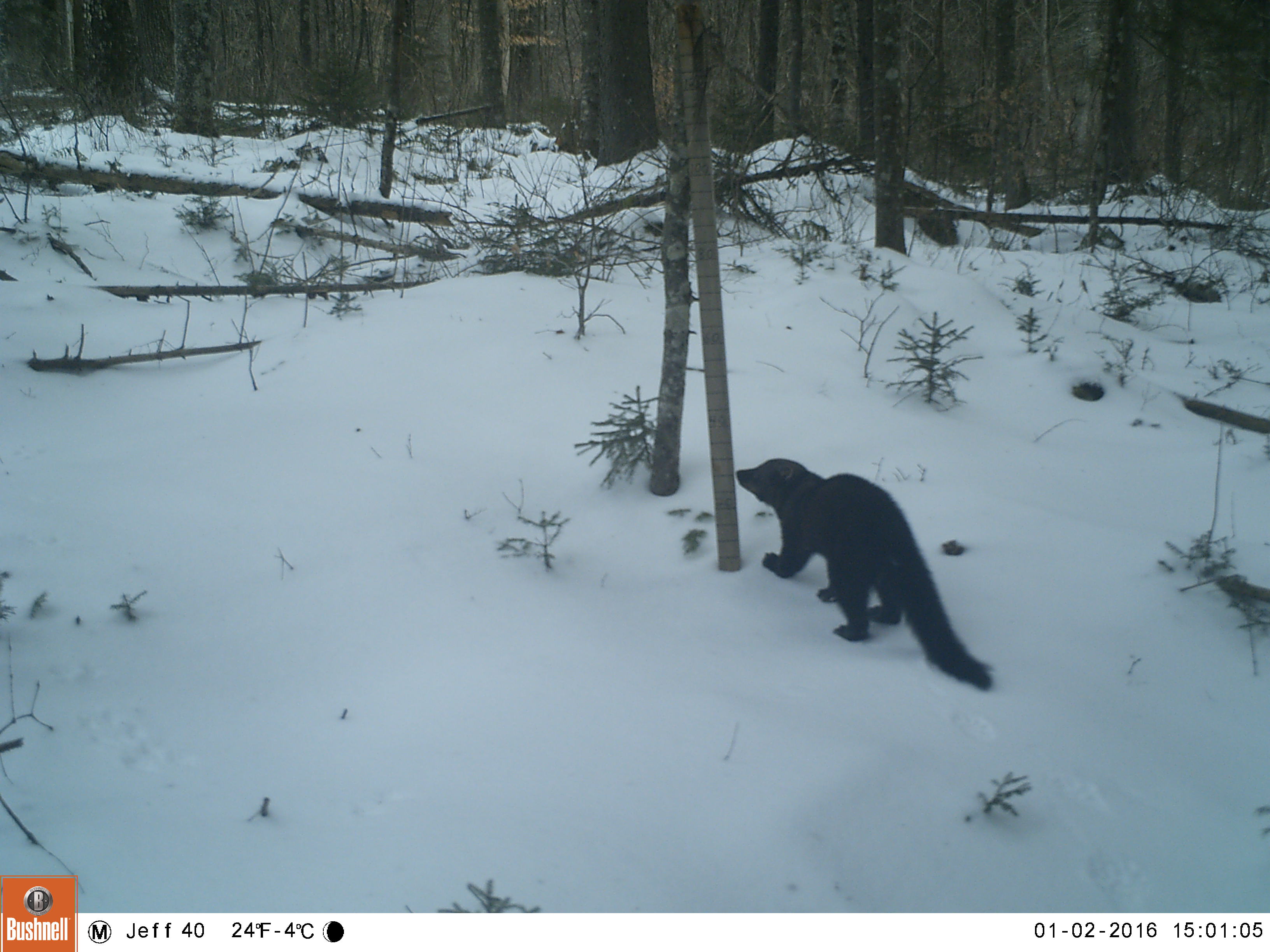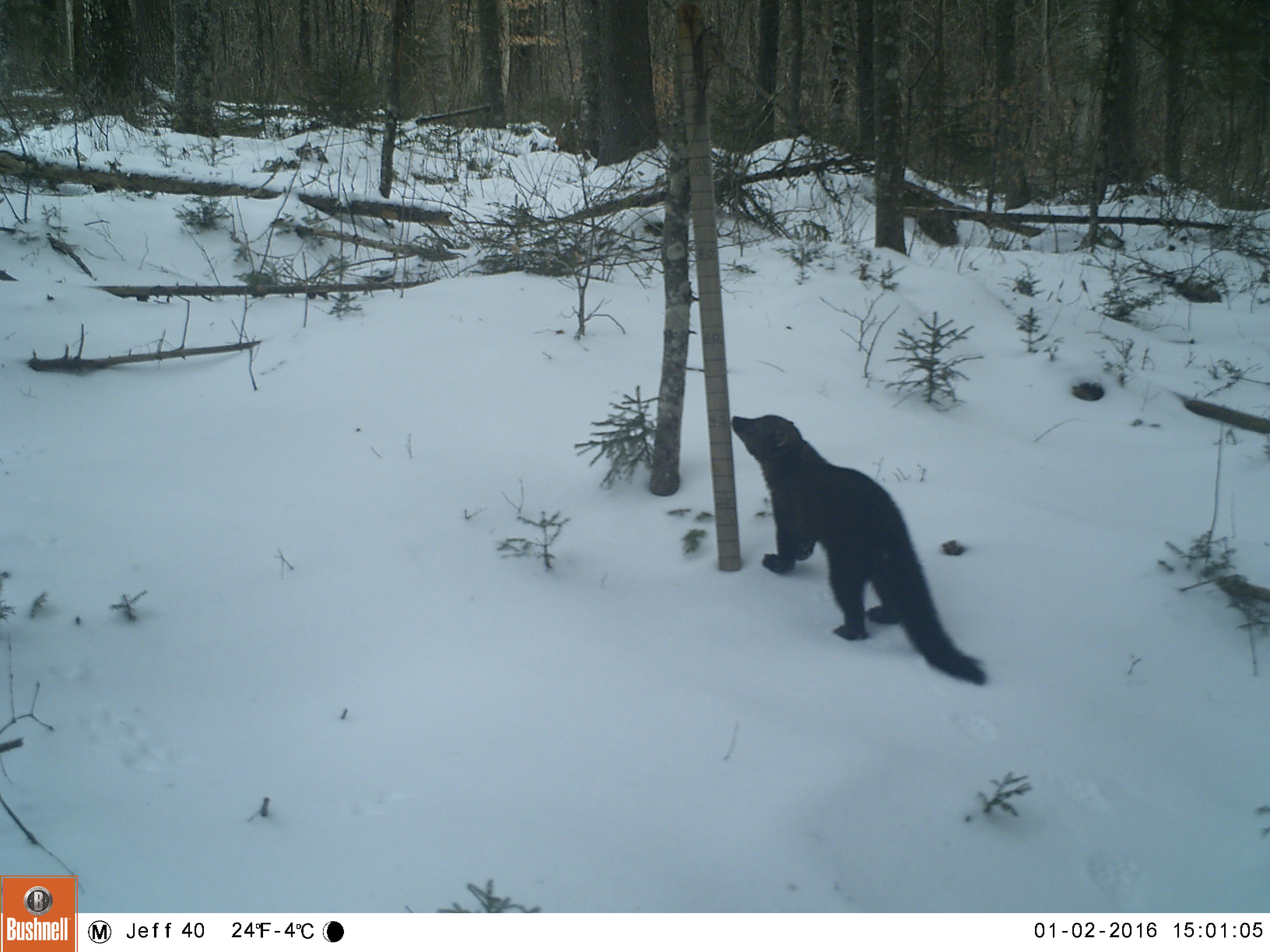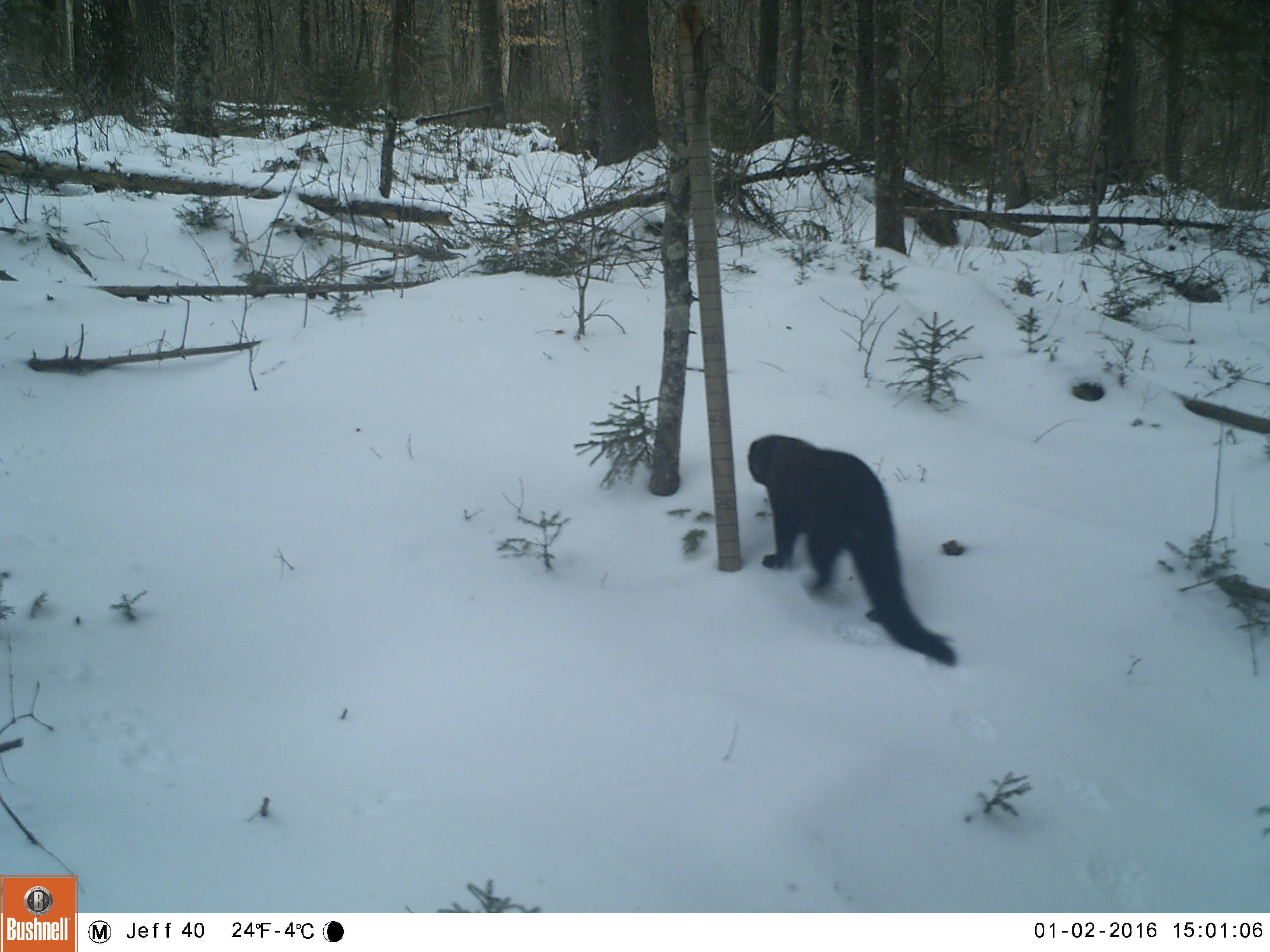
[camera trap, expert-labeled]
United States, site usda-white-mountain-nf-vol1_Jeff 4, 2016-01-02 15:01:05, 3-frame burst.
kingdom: Animalia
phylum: Chordata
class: Mammalia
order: Carnivora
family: Mustelidae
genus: Pekania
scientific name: Pekania pennanti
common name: fisher